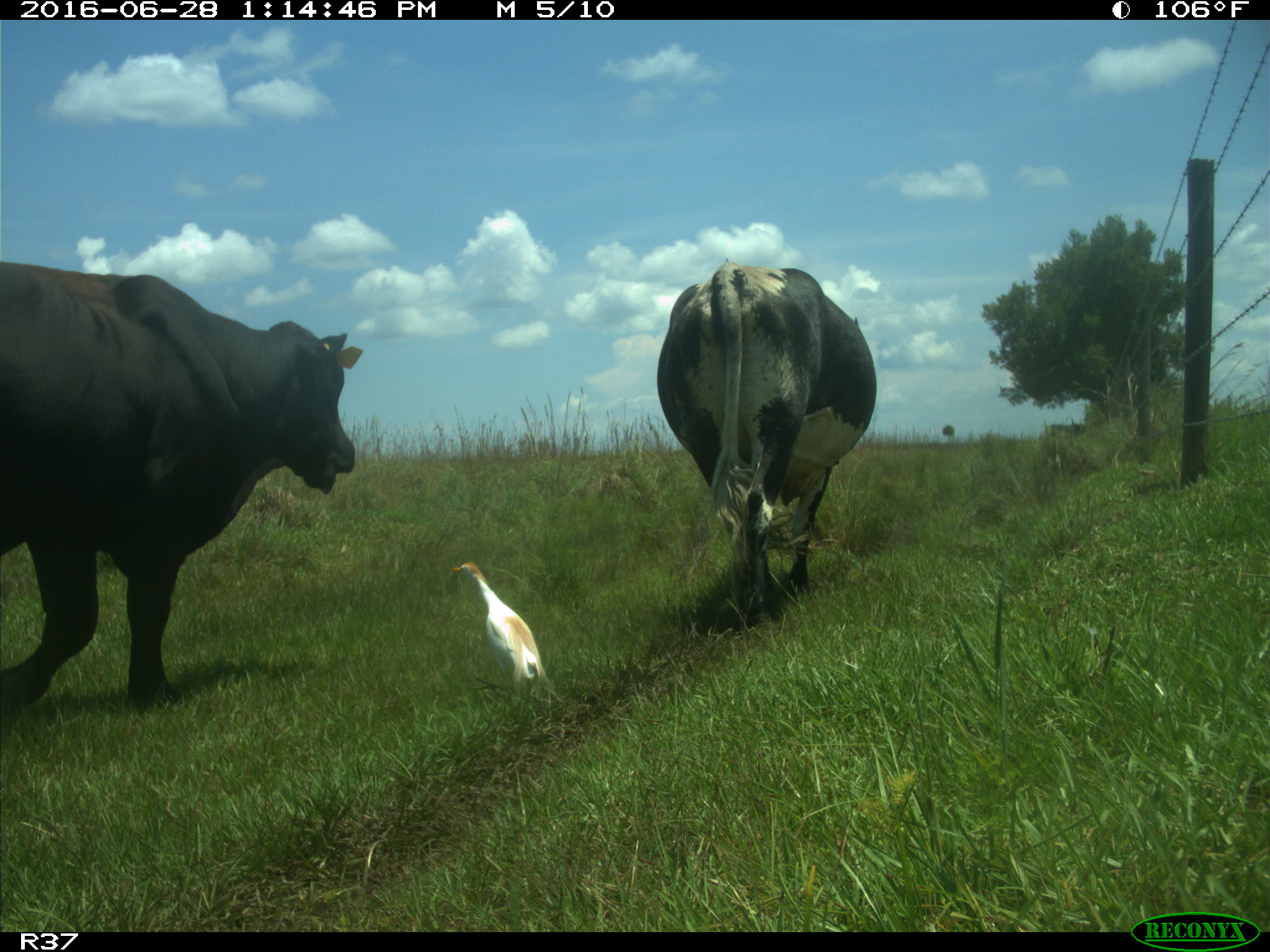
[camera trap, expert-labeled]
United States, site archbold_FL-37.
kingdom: Animalia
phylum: Chordata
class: Mammalia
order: Artiodactyla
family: Bovidae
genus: Bos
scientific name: Bos taurus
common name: domestic cow